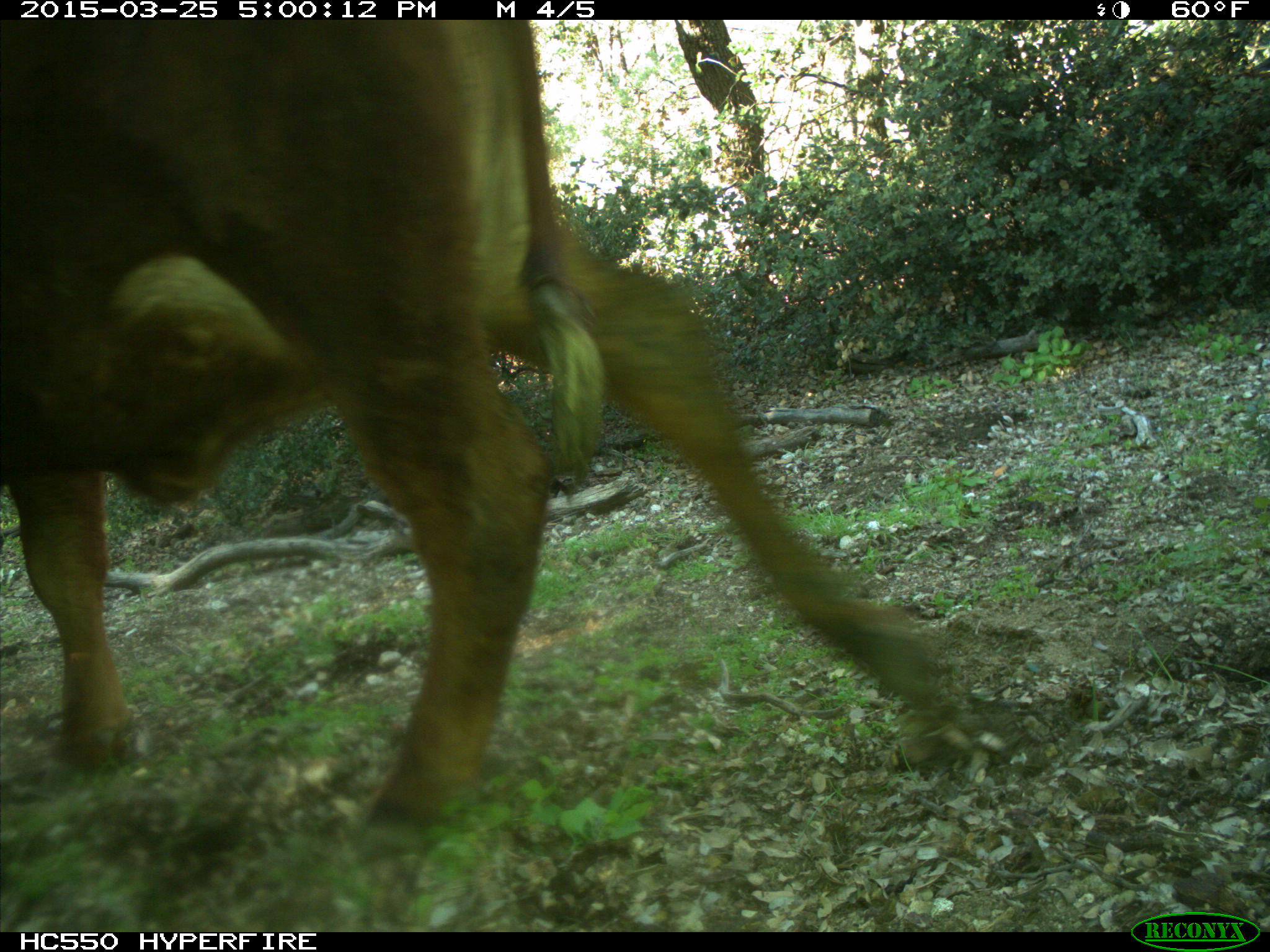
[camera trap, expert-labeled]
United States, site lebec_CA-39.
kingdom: Animalia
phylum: Chordata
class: Mammalia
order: Artiodactyla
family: Bovidae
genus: Bos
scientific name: Bos taurus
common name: domestic cow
Bos taurus (domestic cow).